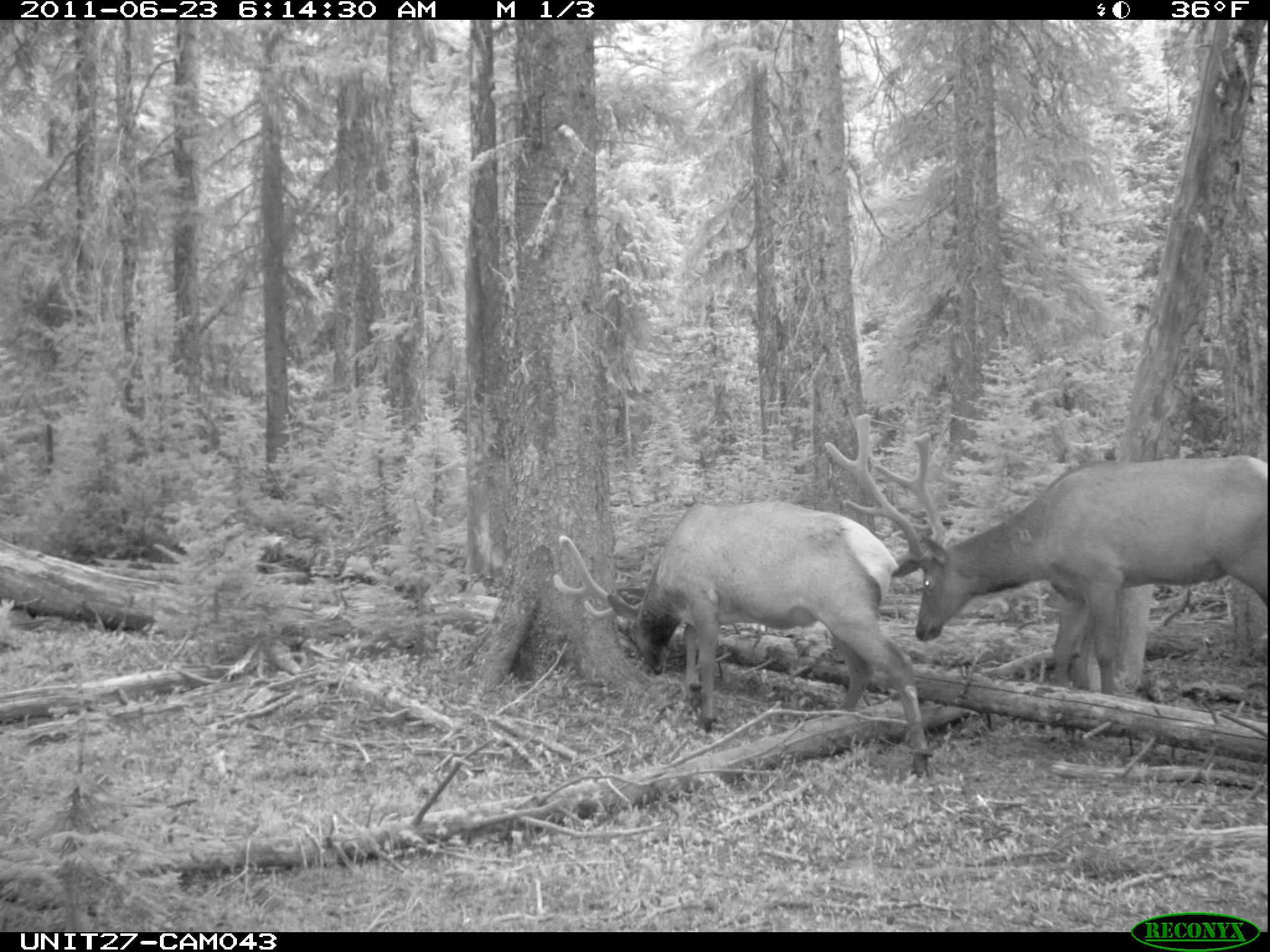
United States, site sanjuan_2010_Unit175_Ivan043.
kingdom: Animalia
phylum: Chordata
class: Mammalia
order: Artiodactyla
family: Cervidae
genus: Cervus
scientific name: Cervus elaphus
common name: red deer